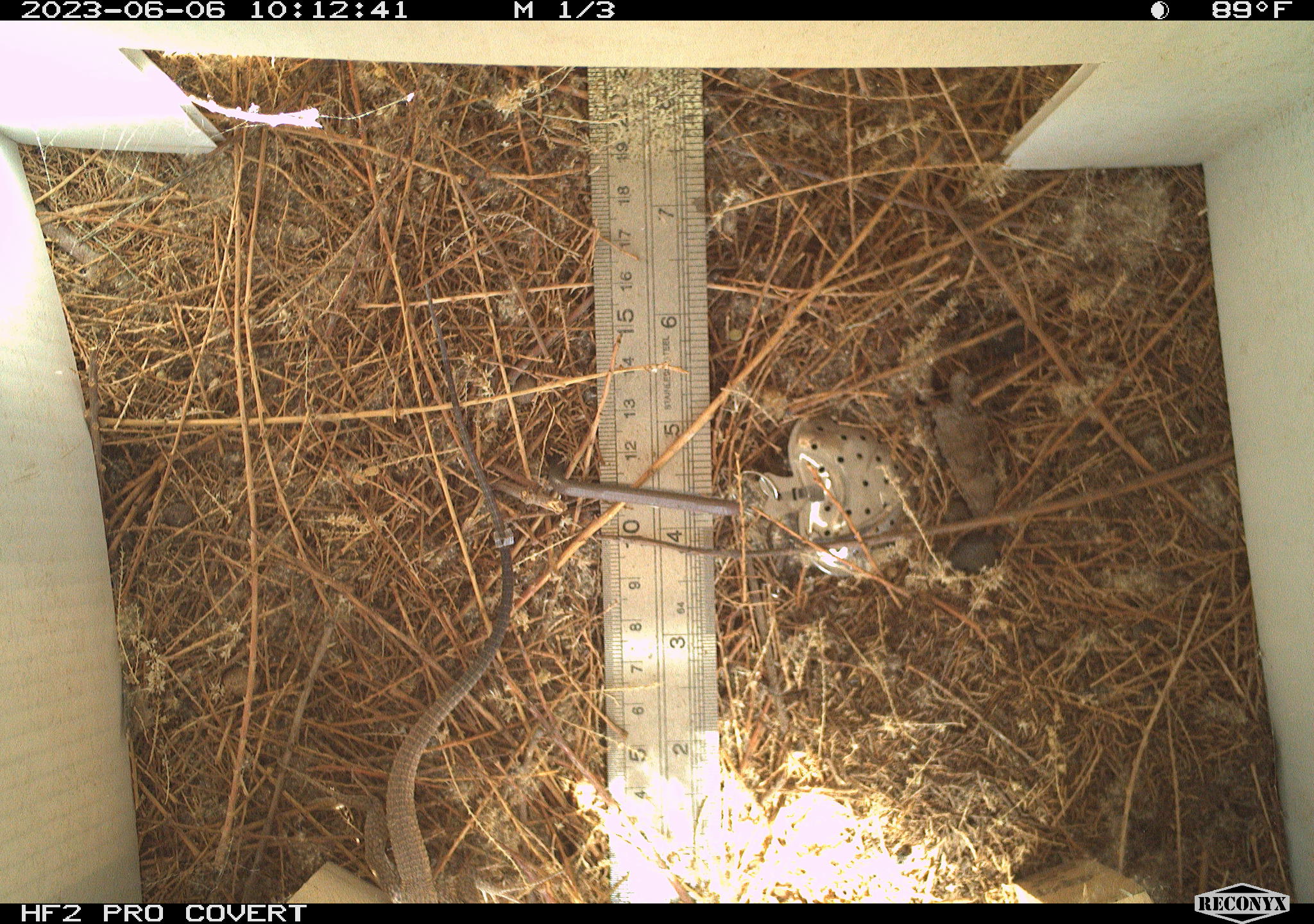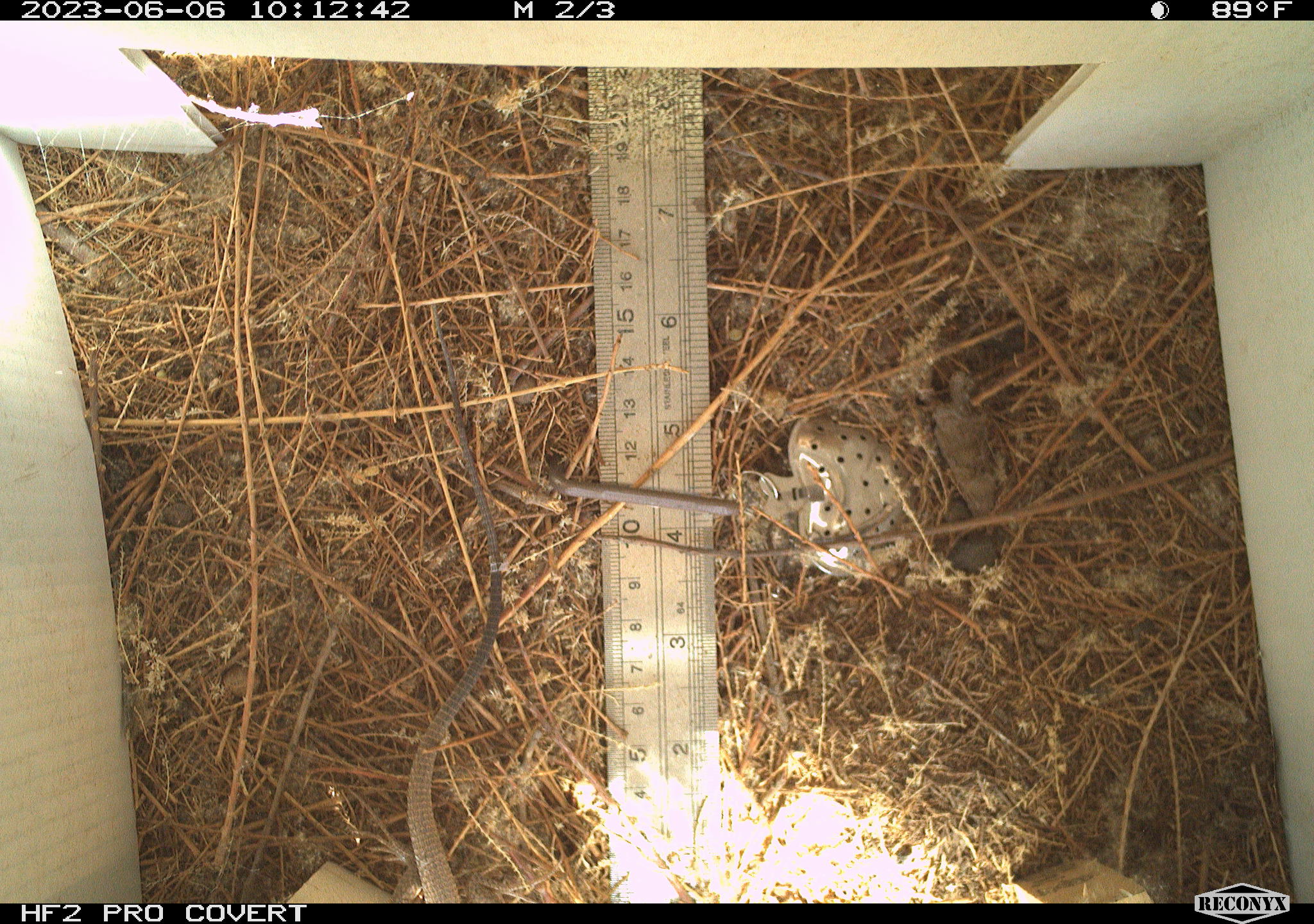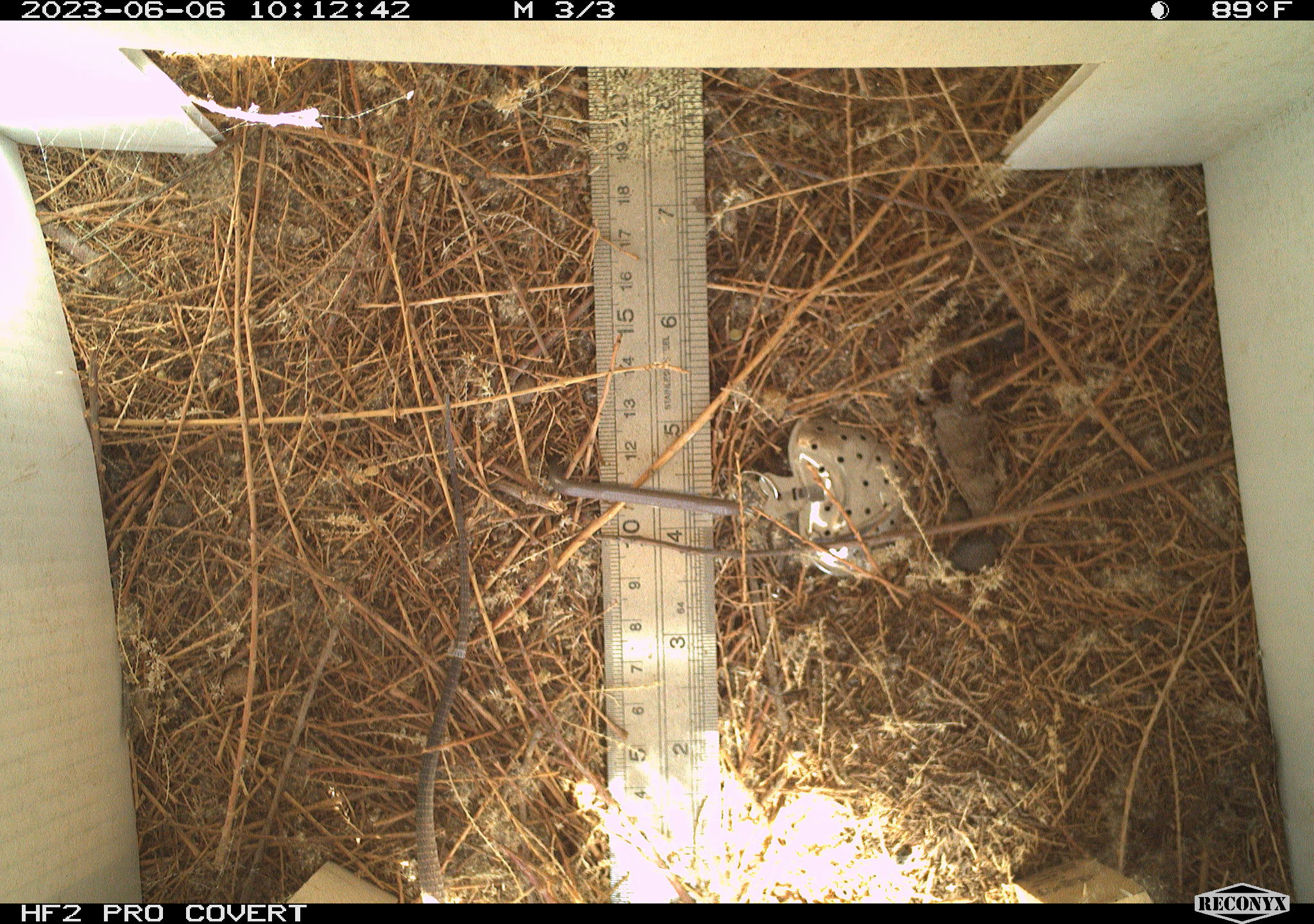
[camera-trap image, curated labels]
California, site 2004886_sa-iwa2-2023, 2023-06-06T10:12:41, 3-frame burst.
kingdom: Animalia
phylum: Chordata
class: Reptilia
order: Squamata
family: Teiidae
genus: Aspidoscelis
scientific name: Aspidoscelis tigris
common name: western whiptail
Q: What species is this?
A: Western whiptail (Aspidoscelis tigris).